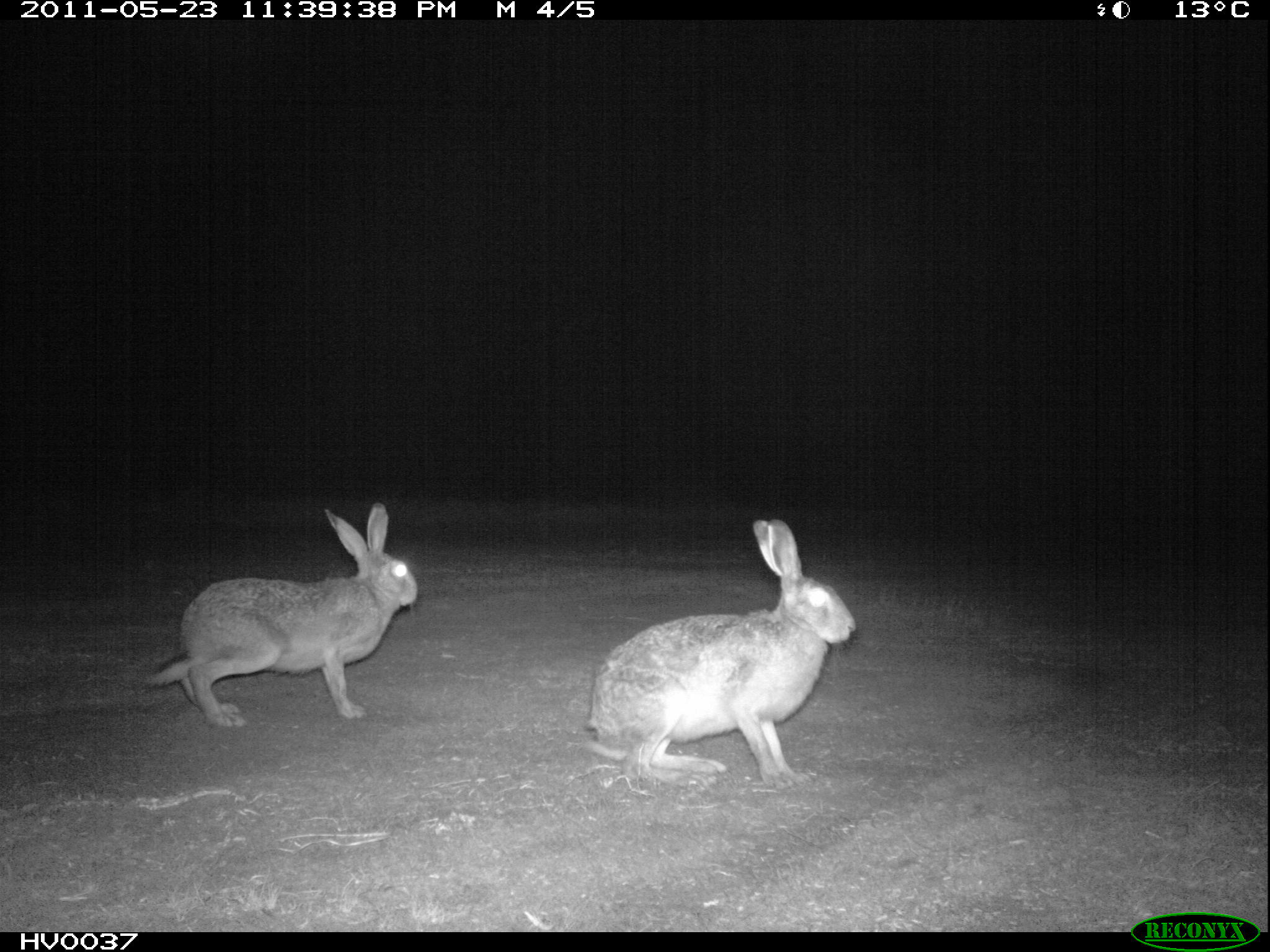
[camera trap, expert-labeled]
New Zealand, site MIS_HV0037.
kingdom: Animalia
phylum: Chordata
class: Mammalia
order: Lagomorpha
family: Leporidae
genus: Lepus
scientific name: Lepus europaeus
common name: brown hare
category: hare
Hare (brown hare) (Lepus europaeus).